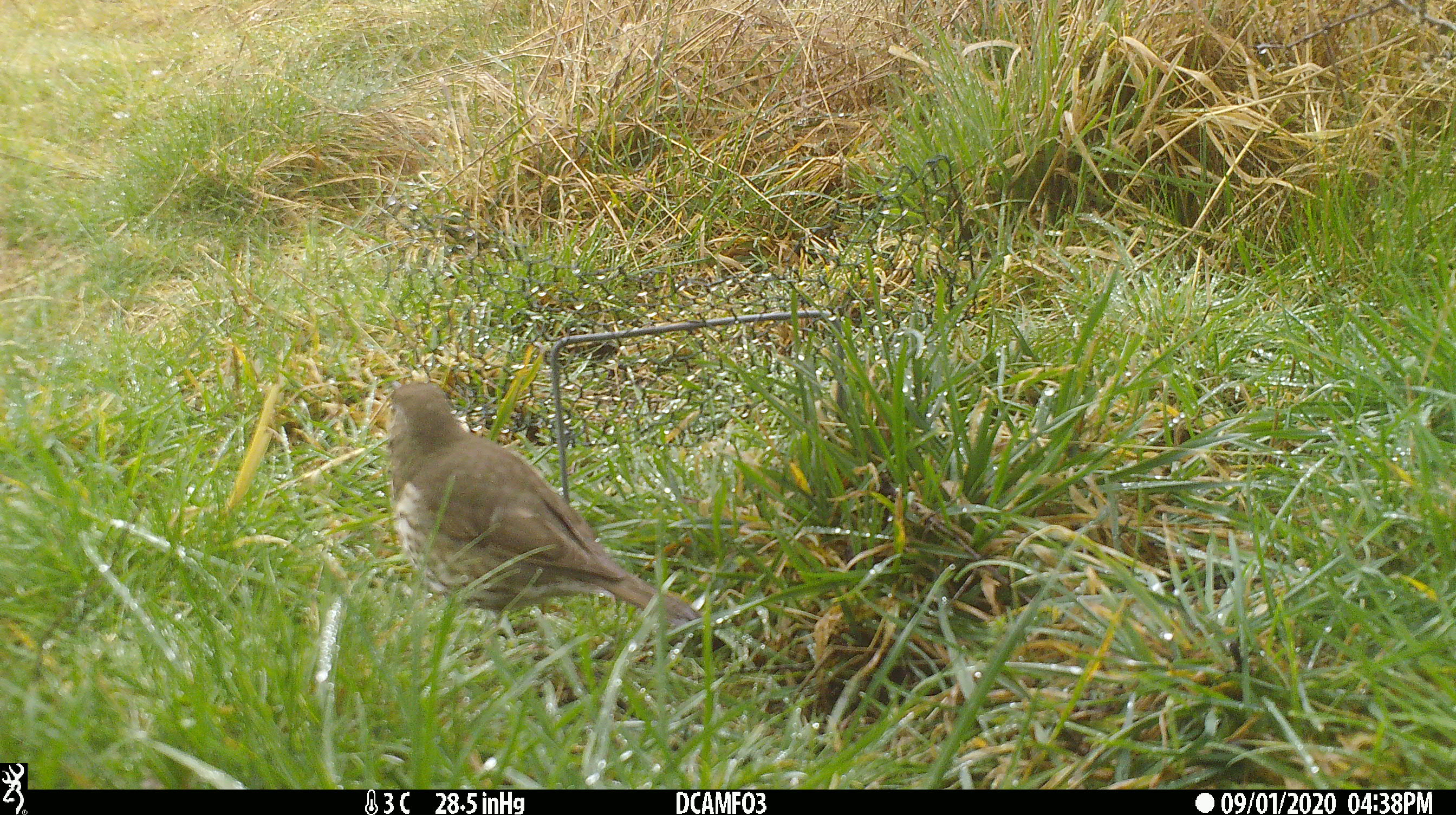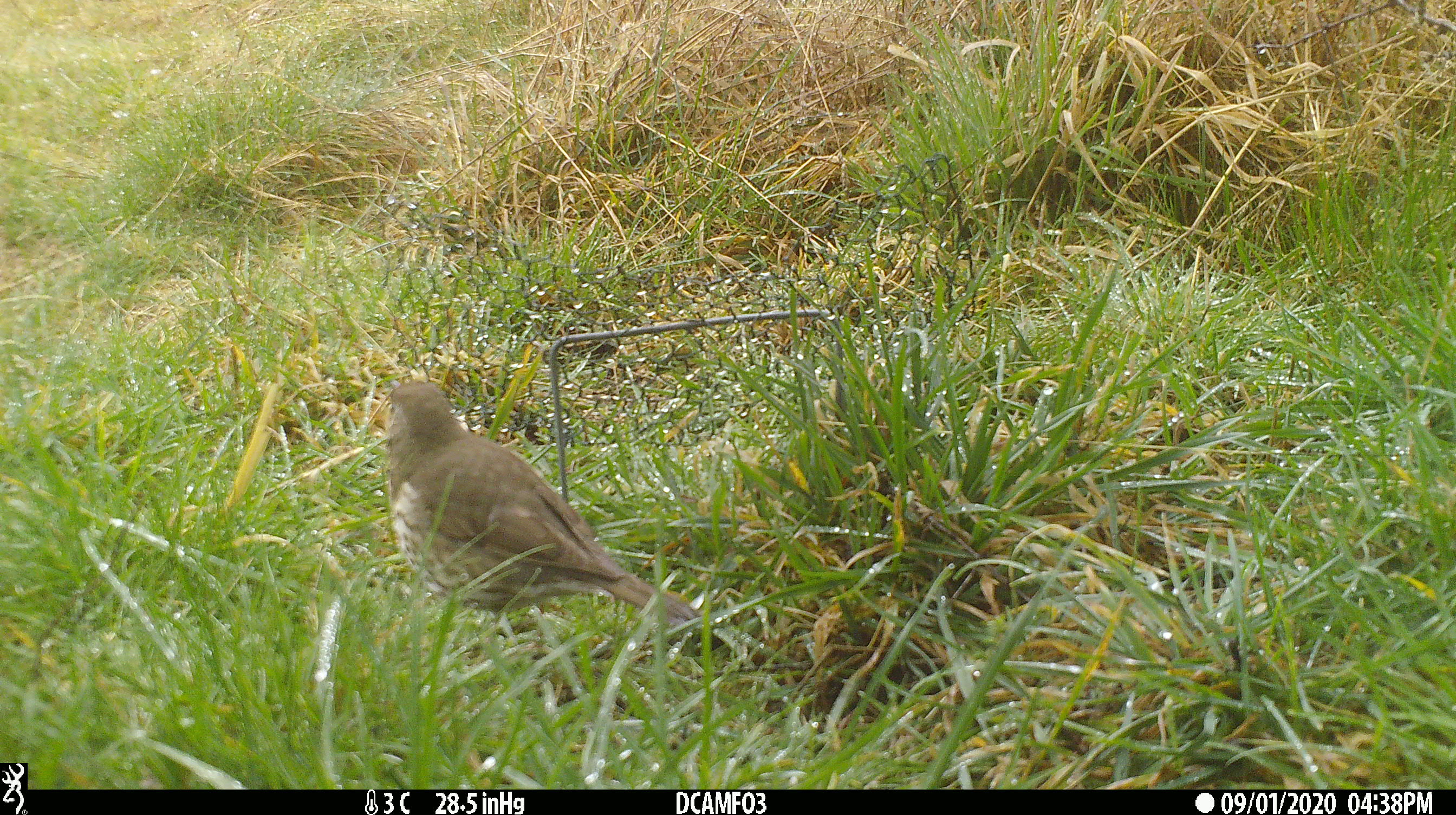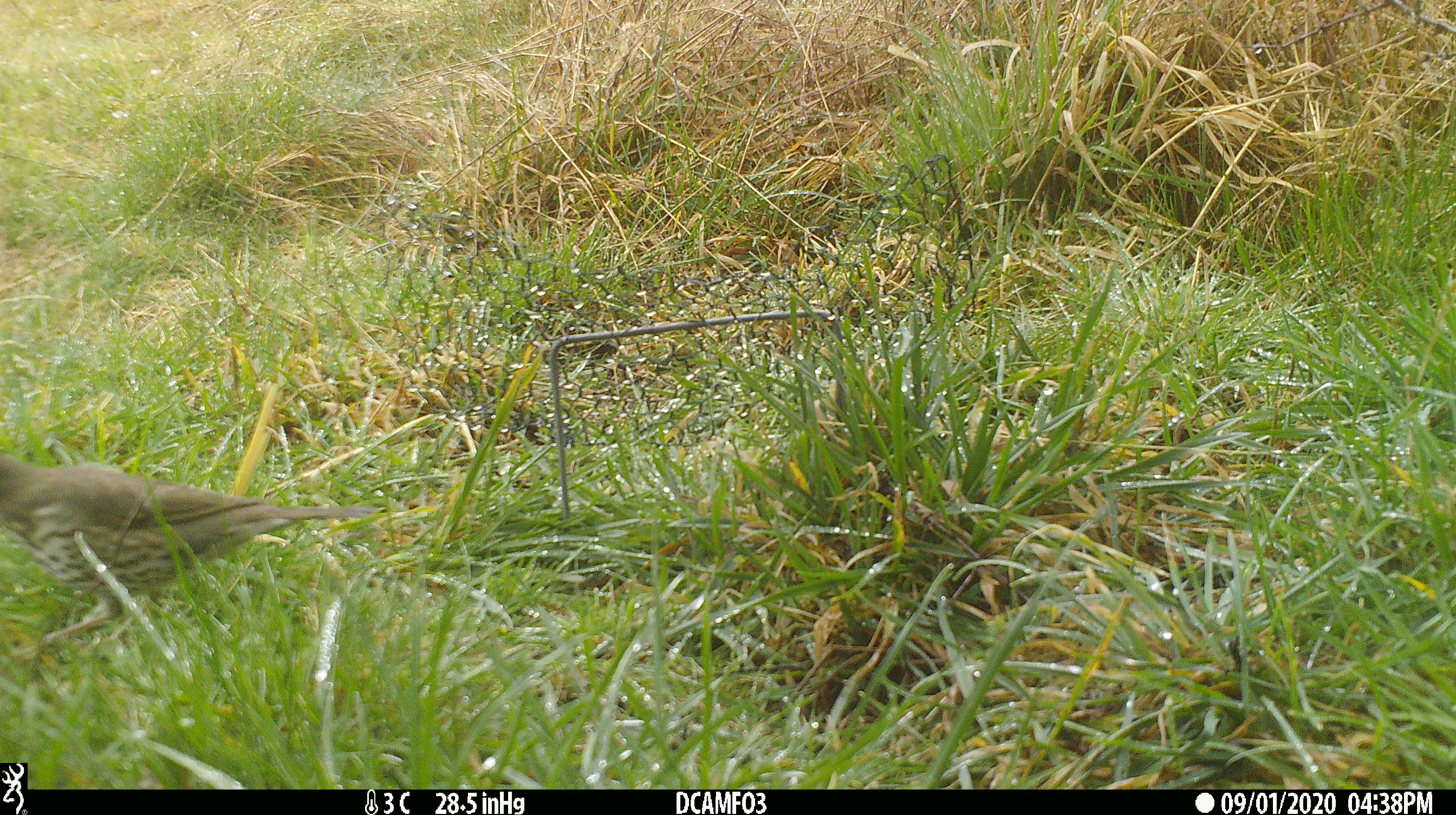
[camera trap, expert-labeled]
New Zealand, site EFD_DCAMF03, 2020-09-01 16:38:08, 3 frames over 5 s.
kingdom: Animalia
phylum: Chordata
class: Aves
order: Passeriformes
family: Turdidae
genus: Turdus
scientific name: Turdus philomelos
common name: song thrush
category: thrush